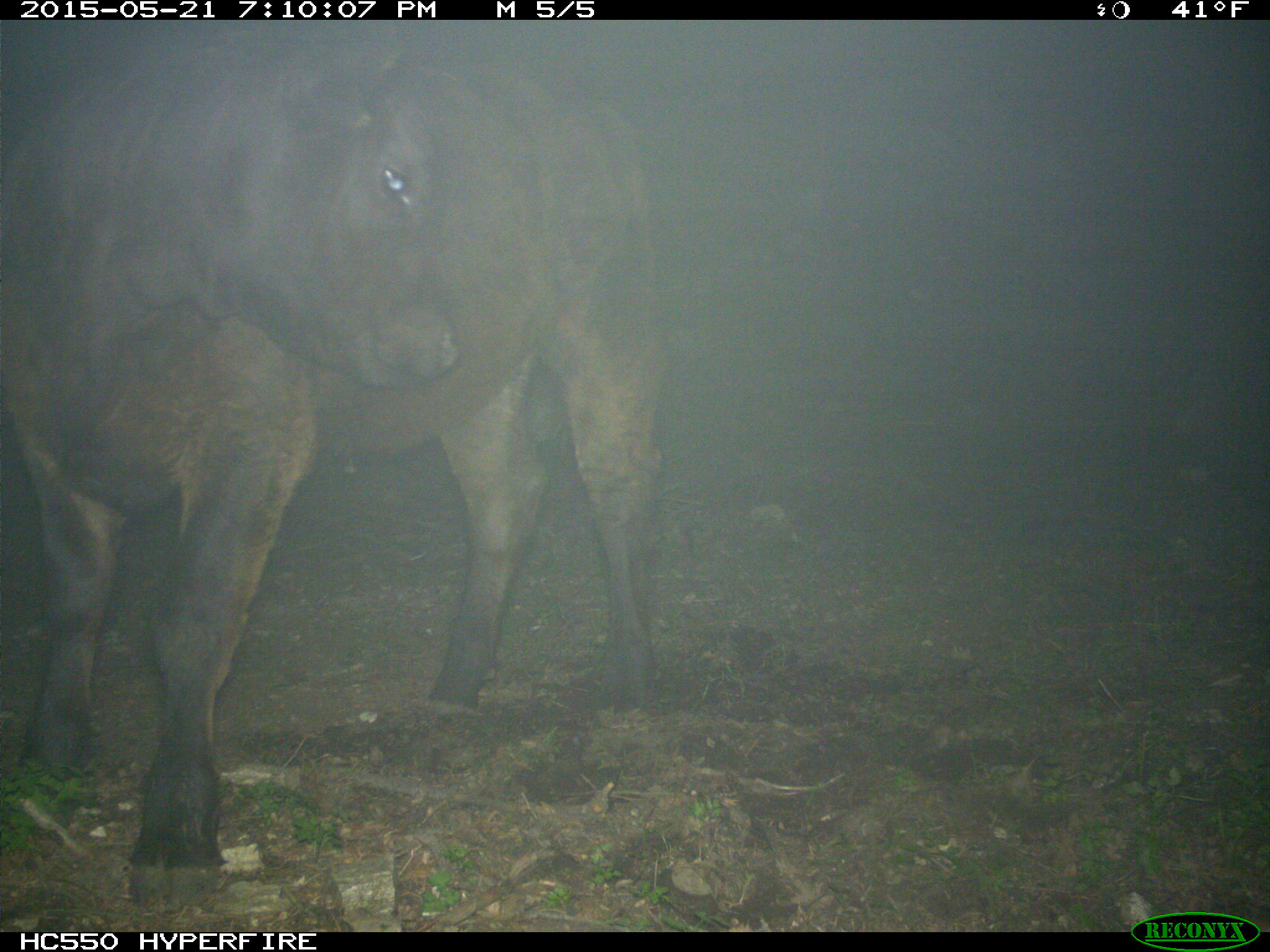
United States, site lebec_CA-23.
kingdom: Animalia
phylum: Chordata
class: Mammalia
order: Artiodactyla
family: Bovidae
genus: Bos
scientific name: Bos taurus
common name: domestic cow